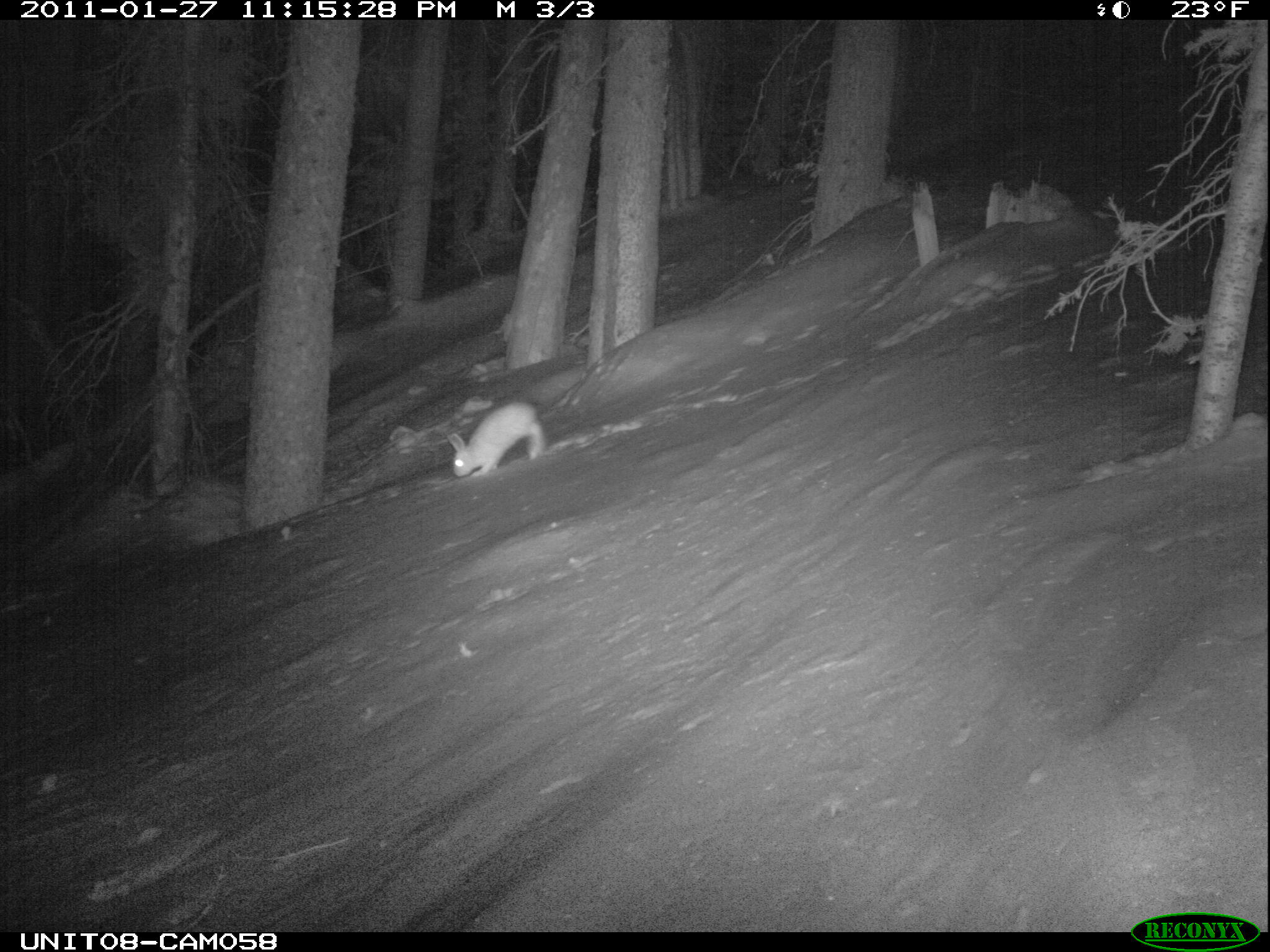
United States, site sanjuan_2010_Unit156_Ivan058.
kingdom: Animalia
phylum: Chordata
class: Mammalia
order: Lagomorpha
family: Leporidae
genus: Lepus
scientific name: Lepus americanus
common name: snowshoe hare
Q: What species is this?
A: Lepus americanus (snowshoe hare).